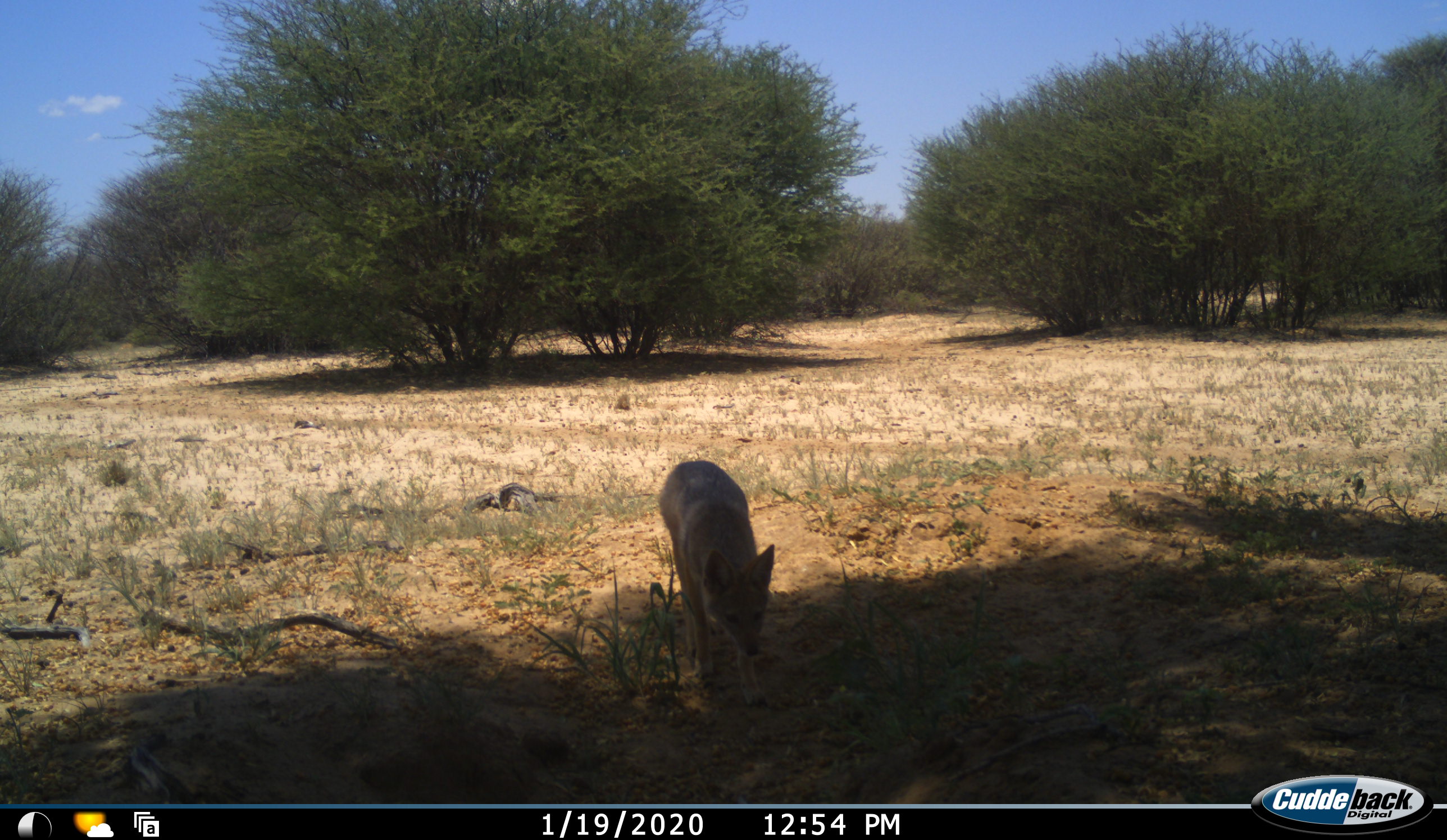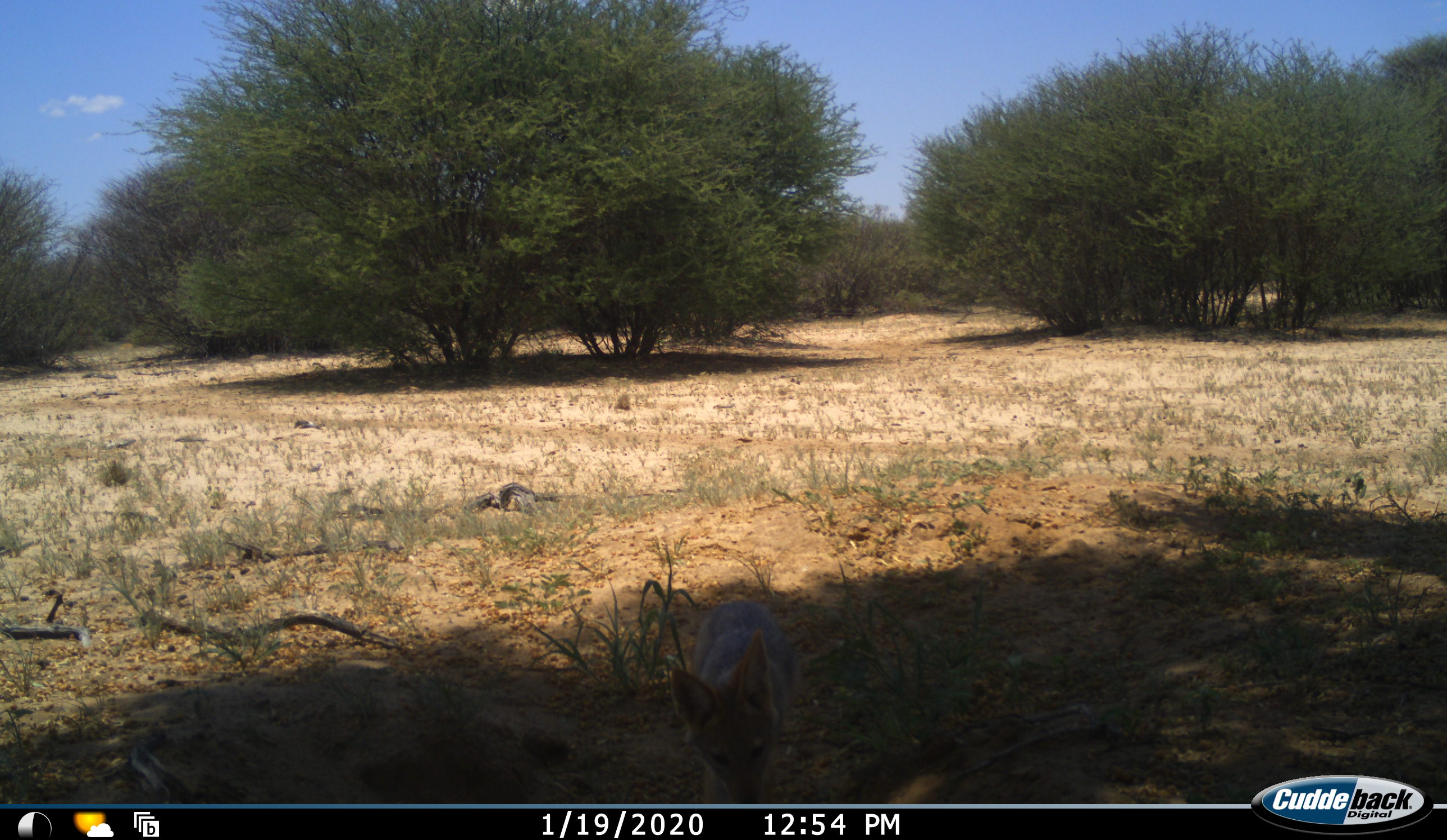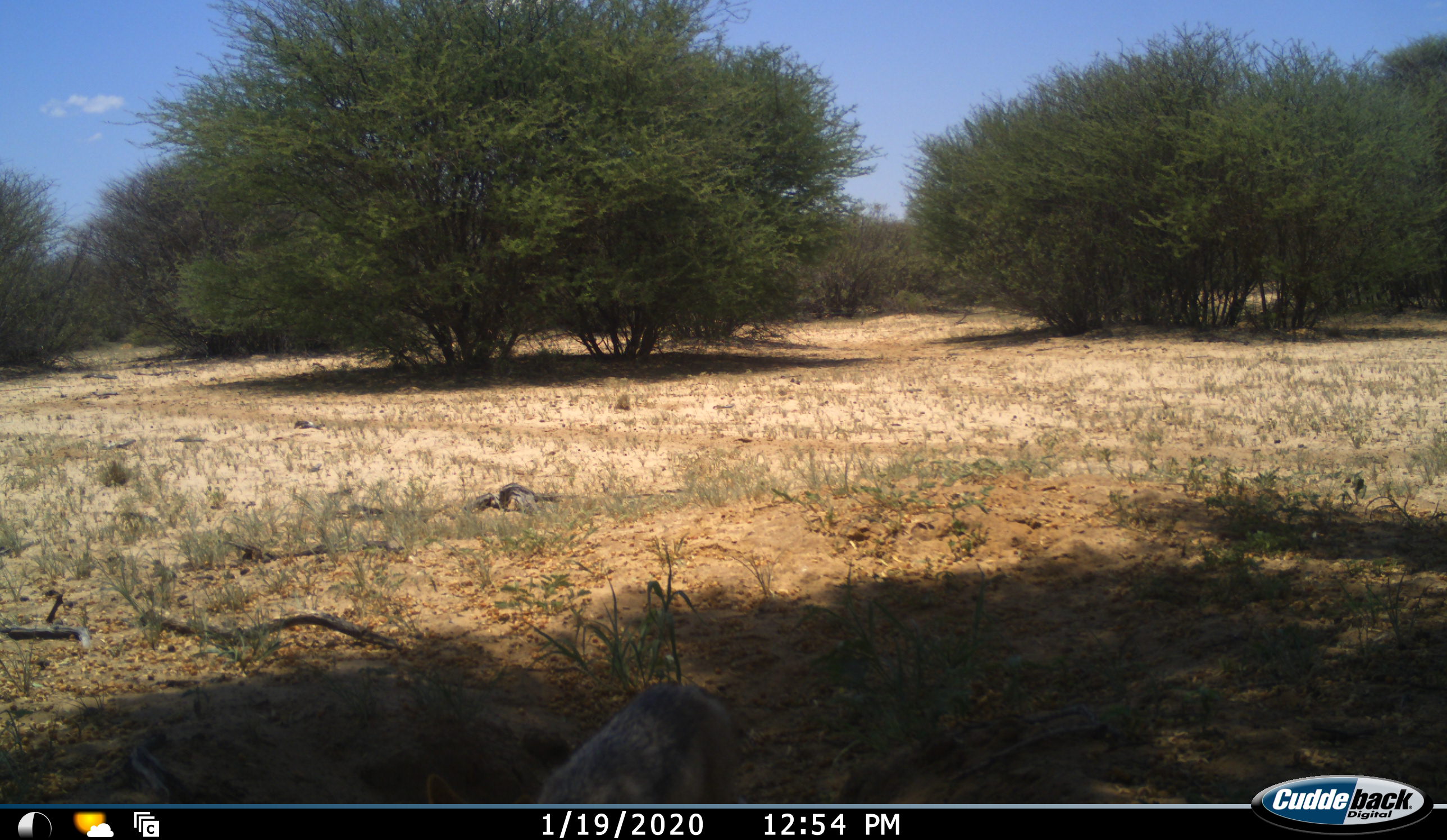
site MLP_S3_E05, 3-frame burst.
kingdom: Animalia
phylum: Chordata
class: Mammalia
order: Carnivora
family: Canidae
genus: Lupulella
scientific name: Lupulella mesomelas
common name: black-backed jackal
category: jackalblackbacked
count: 1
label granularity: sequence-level